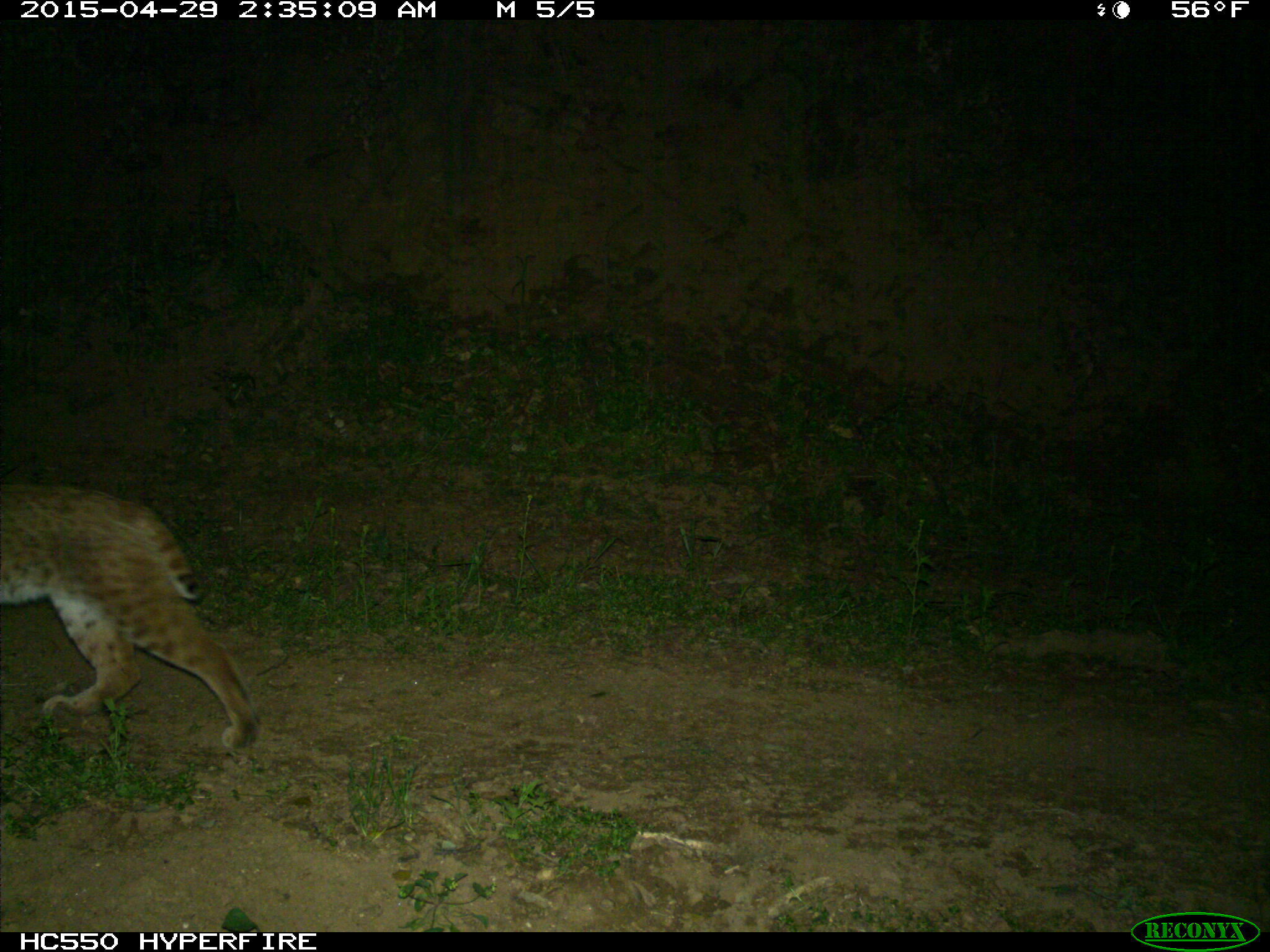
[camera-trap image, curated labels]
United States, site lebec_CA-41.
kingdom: Animalia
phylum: Chordata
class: Mammalia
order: Carnivora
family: Felidae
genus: Lynx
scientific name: Lynx rufus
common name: bobcat